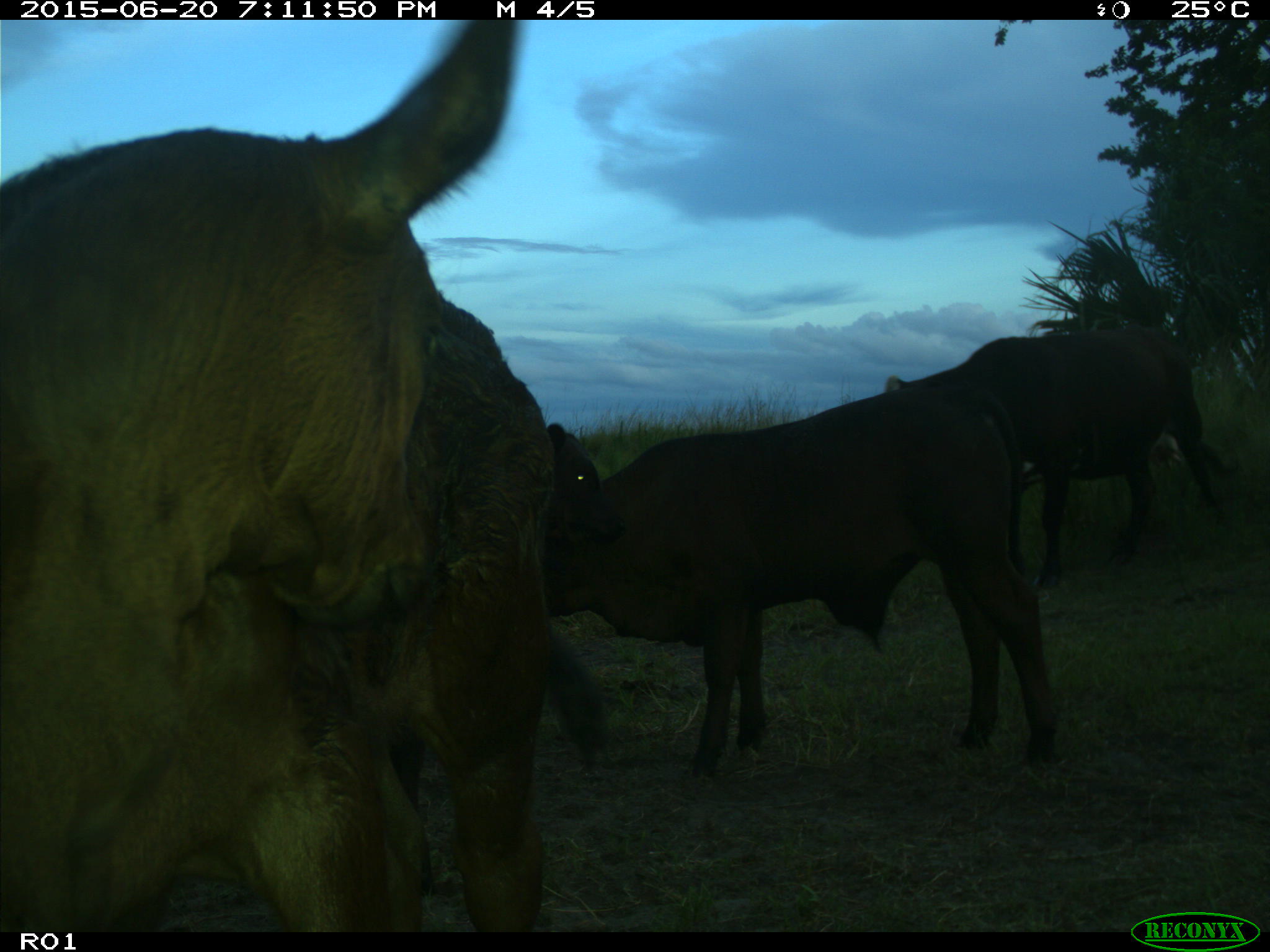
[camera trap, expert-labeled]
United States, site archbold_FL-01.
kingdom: Animalia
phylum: Chordata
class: Mammalia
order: Artiodactyla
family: Bovidae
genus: Bos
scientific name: Bos taurus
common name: domestic cow